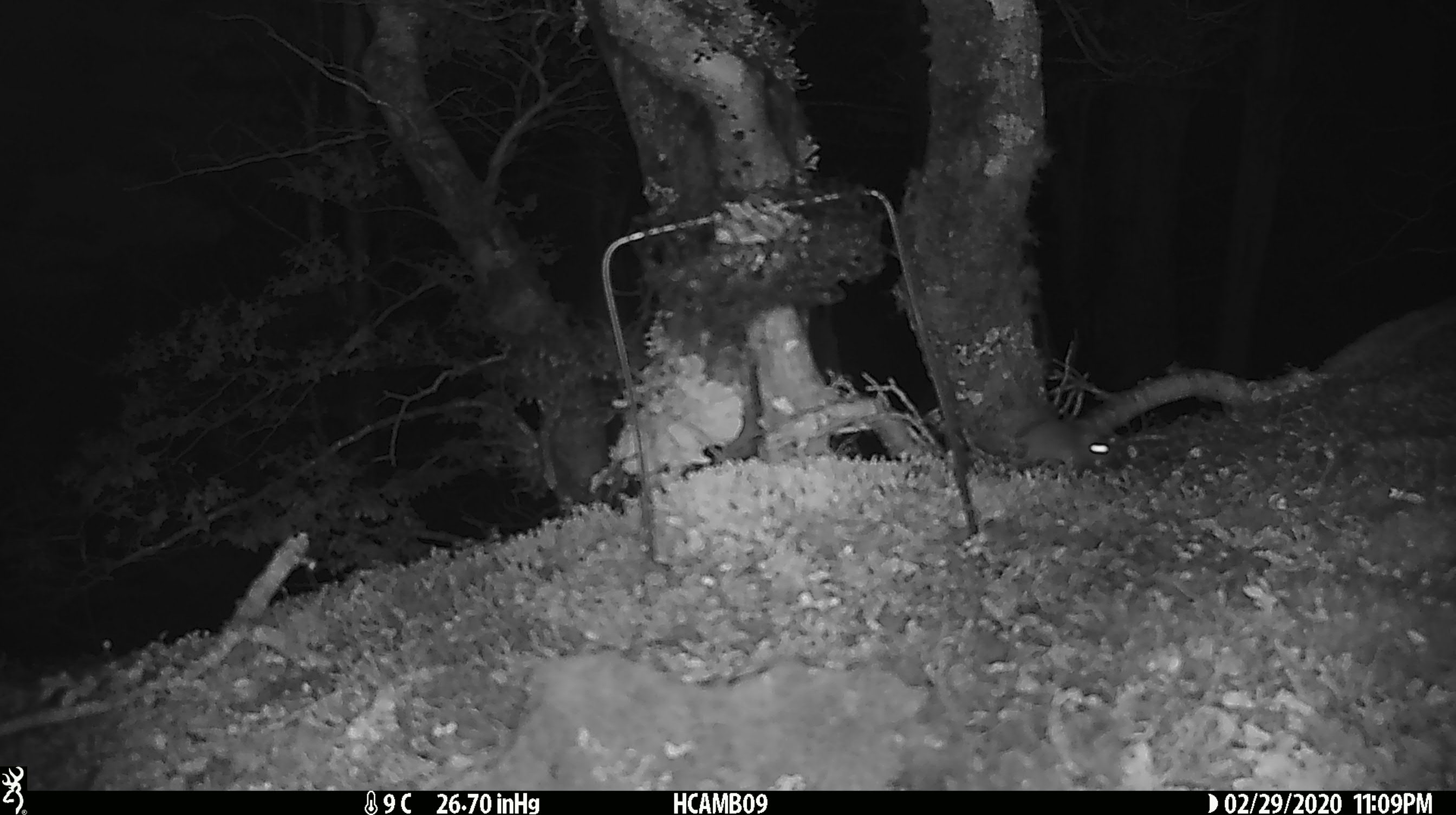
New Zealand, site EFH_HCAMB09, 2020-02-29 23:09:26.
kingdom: Animalia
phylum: Chordata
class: Mammalia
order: Rodentia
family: Muridae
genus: Mus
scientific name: Mus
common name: mouse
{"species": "mouse (Mus)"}